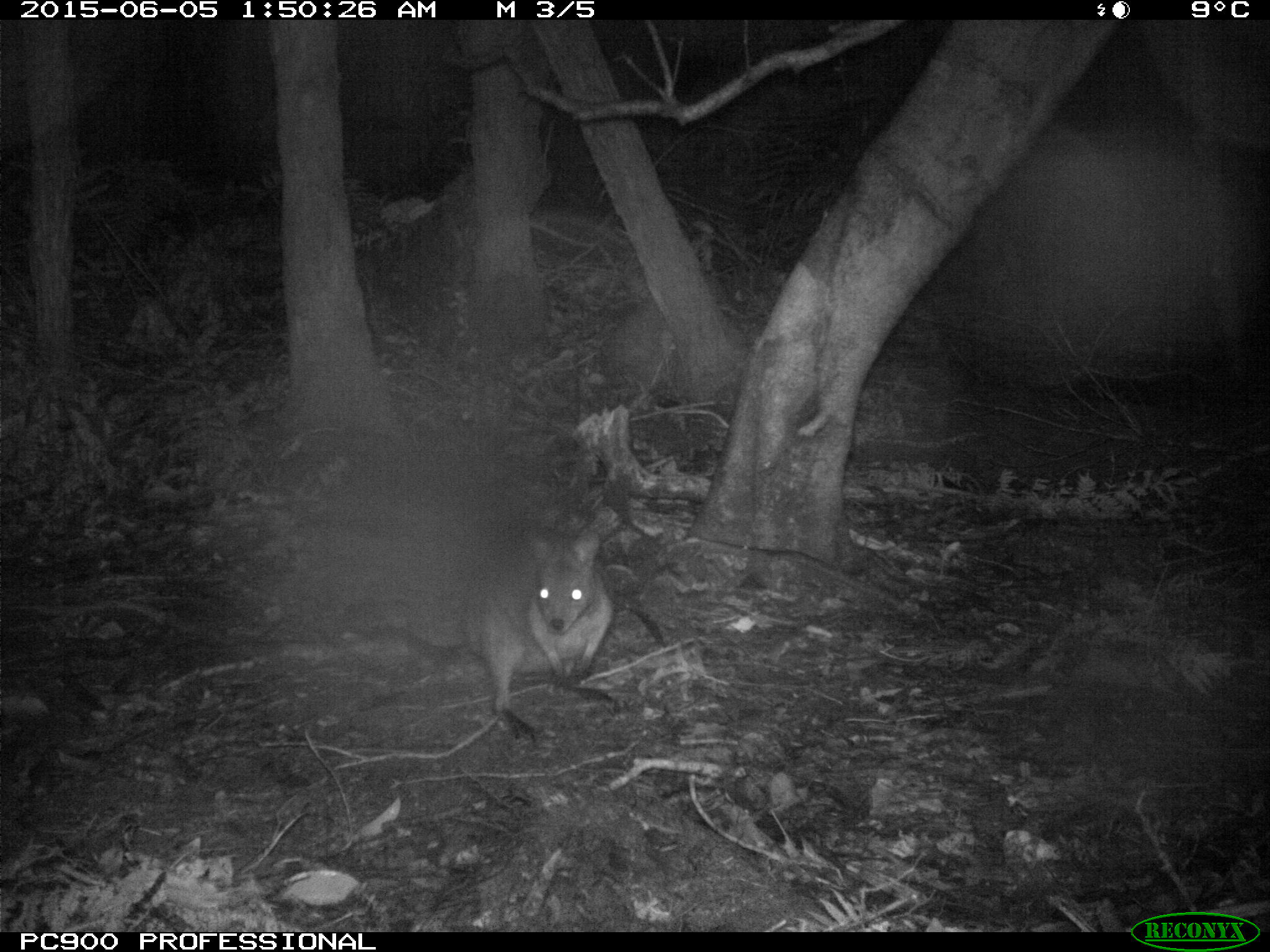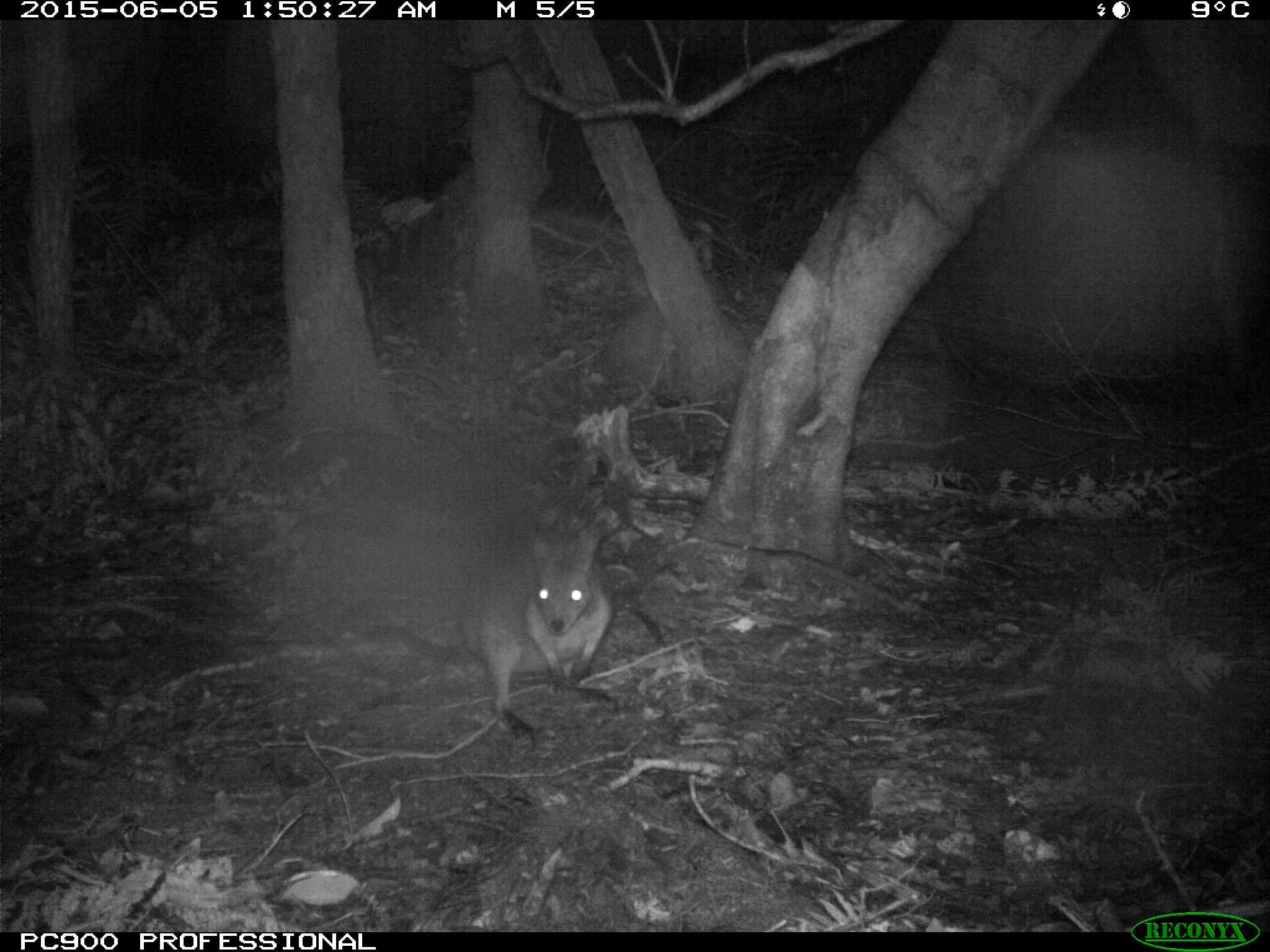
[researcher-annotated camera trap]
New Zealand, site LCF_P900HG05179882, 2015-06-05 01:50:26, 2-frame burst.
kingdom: Animalia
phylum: Chordata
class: Mammalia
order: Diprotodontia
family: Macropodidae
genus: Notamacropus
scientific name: Notamacropus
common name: wallaby